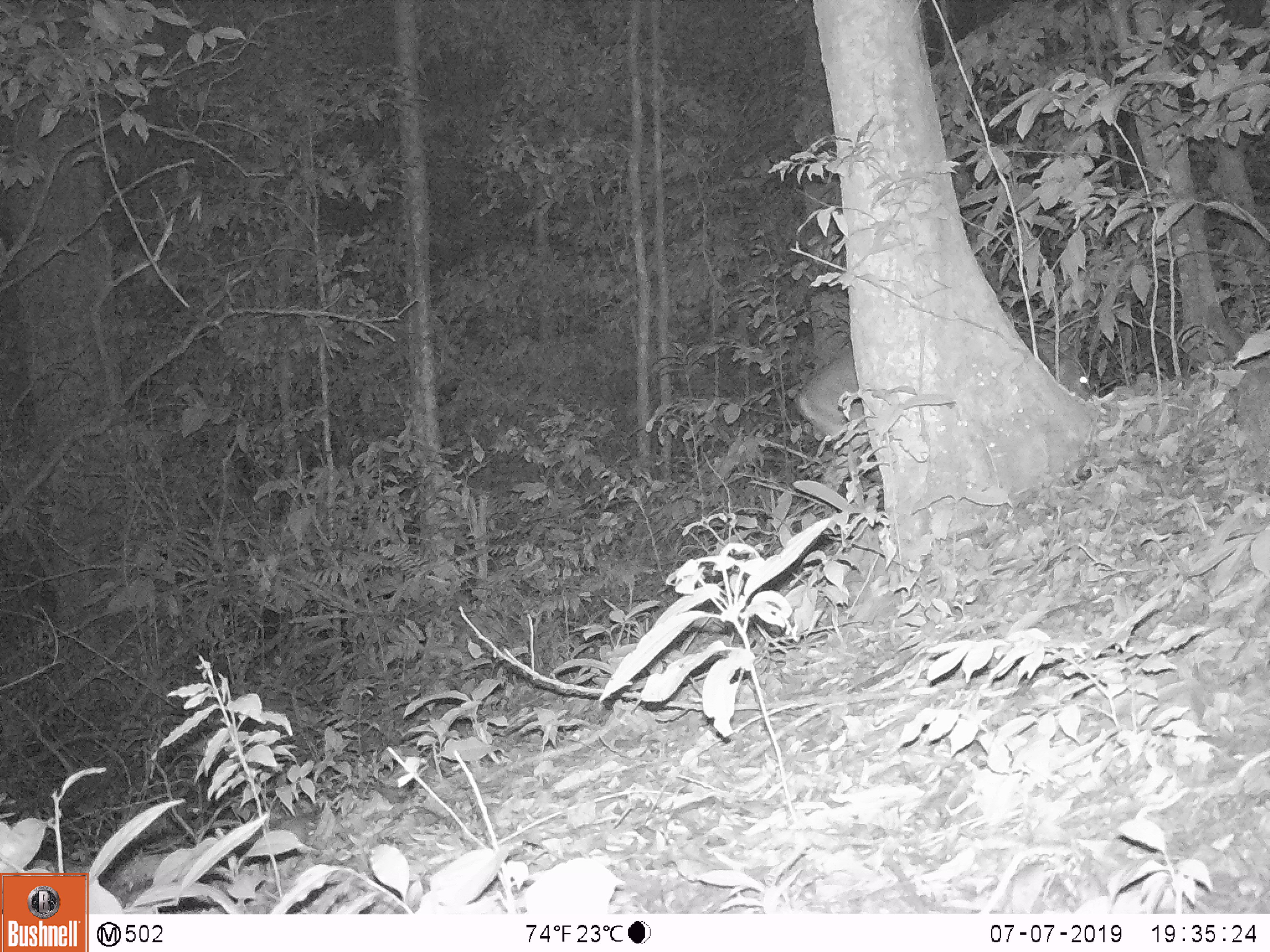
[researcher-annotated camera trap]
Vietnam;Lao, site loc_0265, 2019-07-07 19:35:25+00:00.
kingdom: Animalia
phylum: Chordata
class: Mammalia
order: Artiodactyla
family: Cervidae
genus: Muntiacus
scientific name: Muntiacus vuquangensis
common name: large-antlered muntjac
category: large antlered muntjac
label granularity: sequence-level